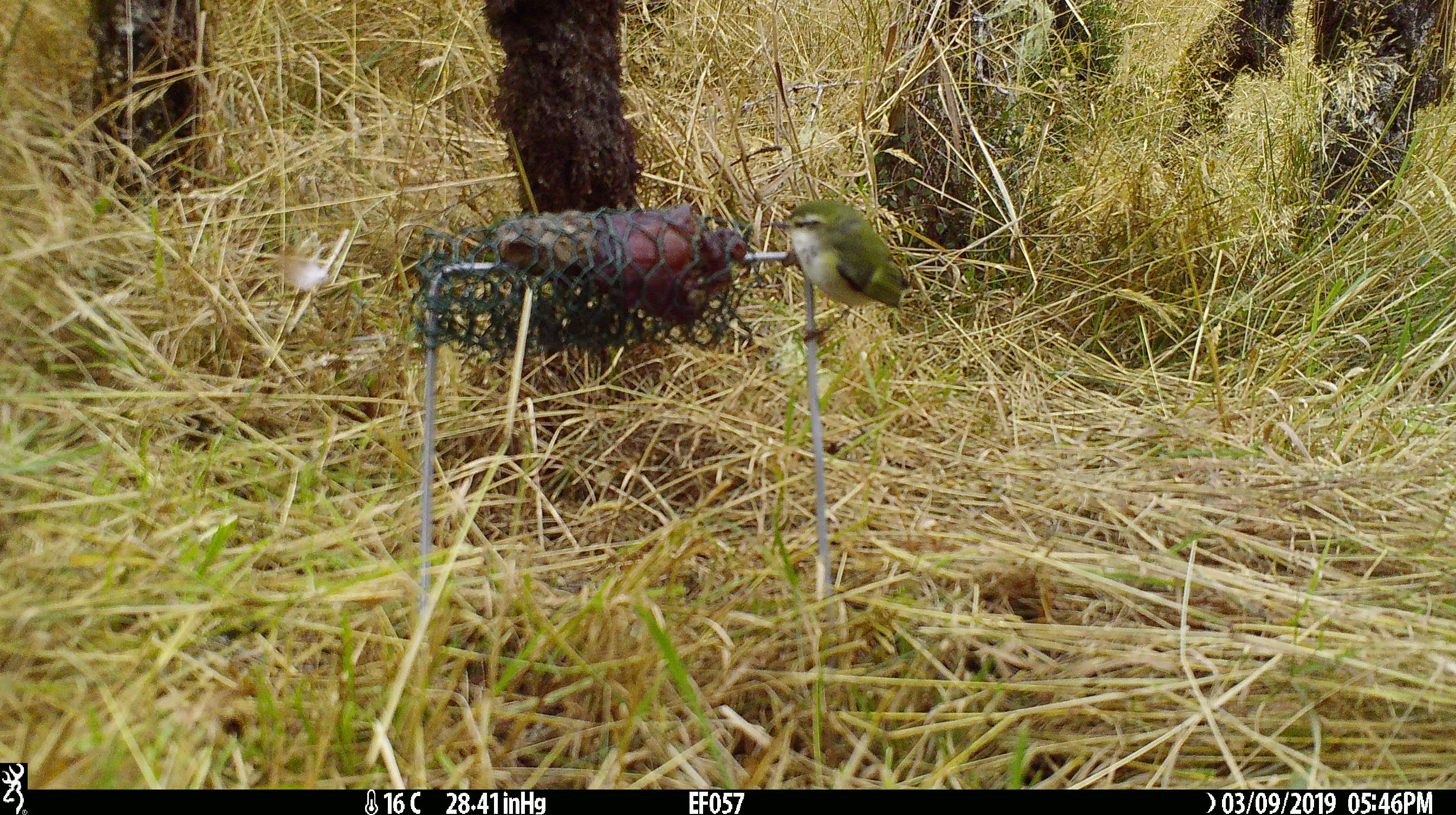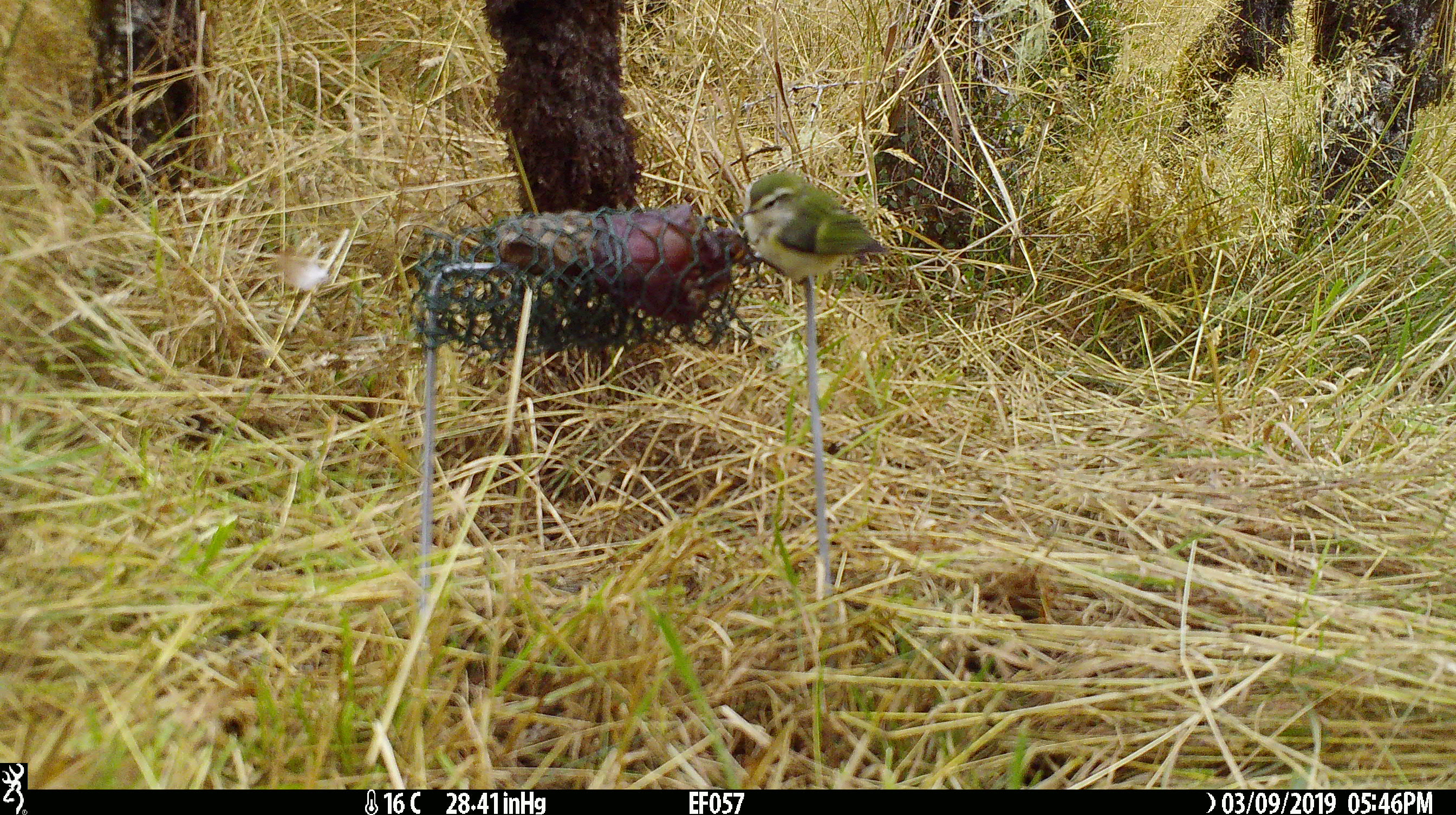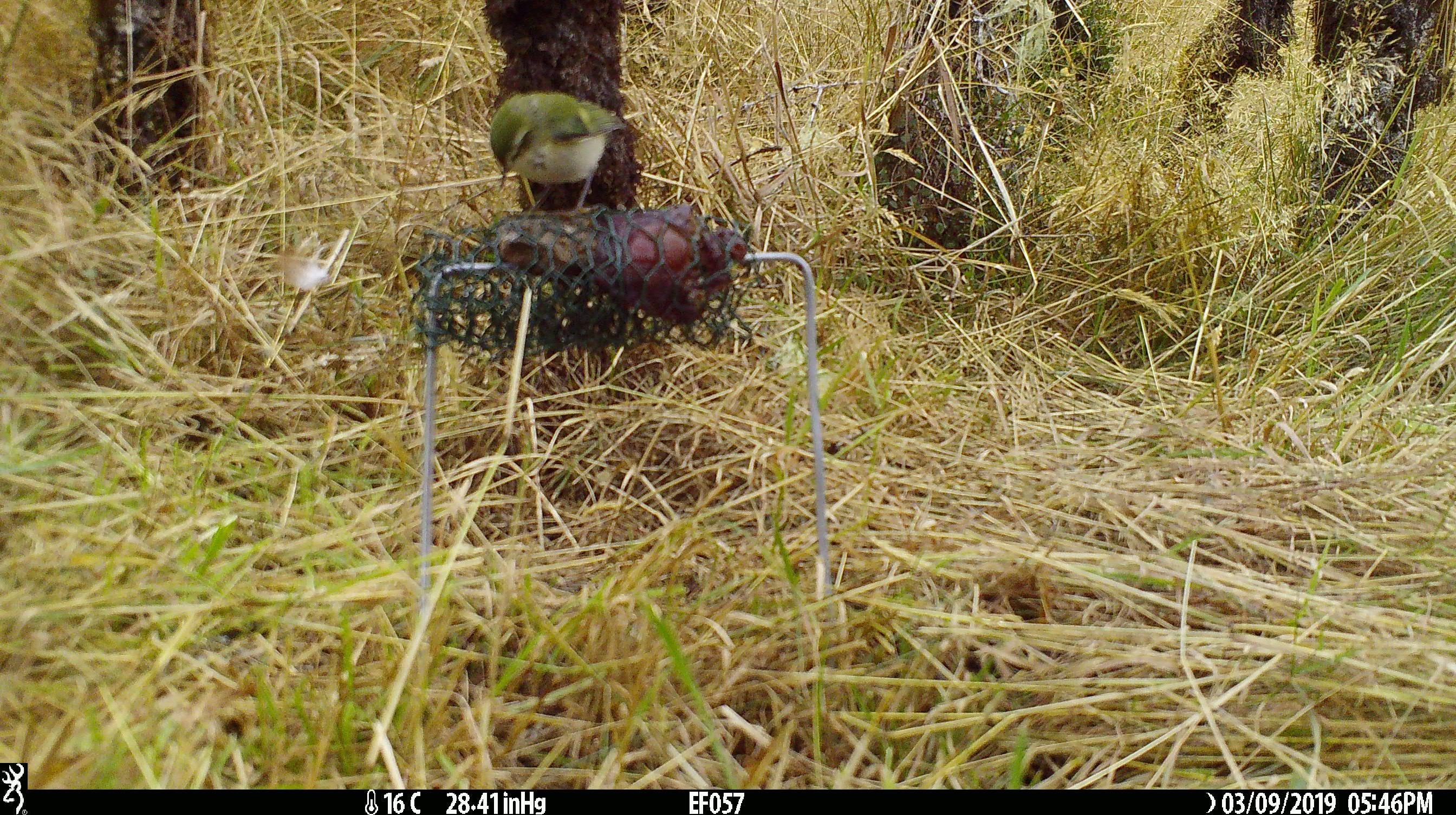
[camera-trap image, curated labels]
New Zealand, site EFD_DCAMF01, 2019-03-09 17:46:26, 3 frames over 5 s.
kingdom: Animalia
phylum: Chordata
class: Aves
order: Passeriformes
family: Acanthisittidae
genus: Acanthisitta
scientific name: Acanthisitta chloris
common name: rifleman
Rifleman (Acanthisitta chloris).